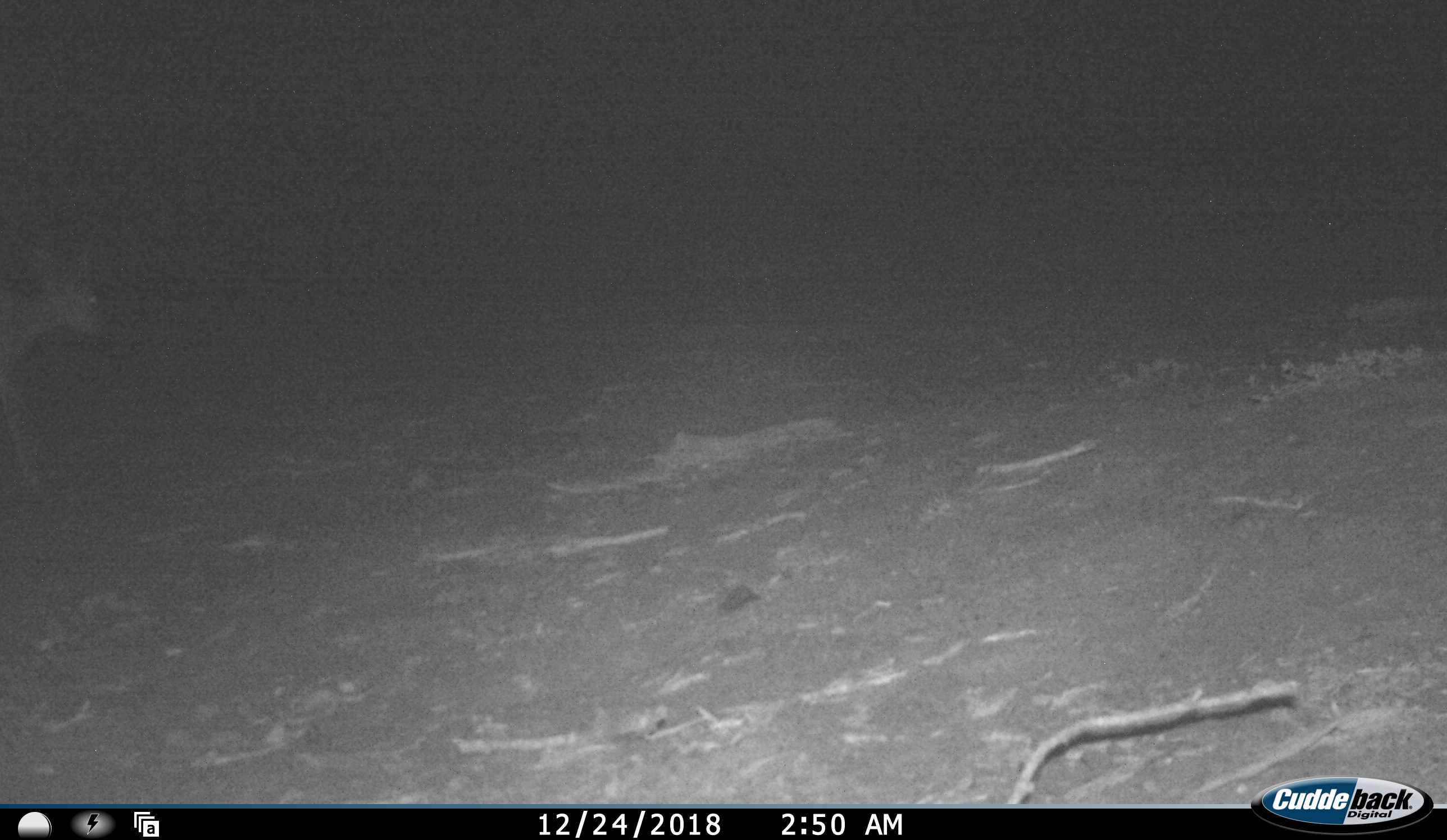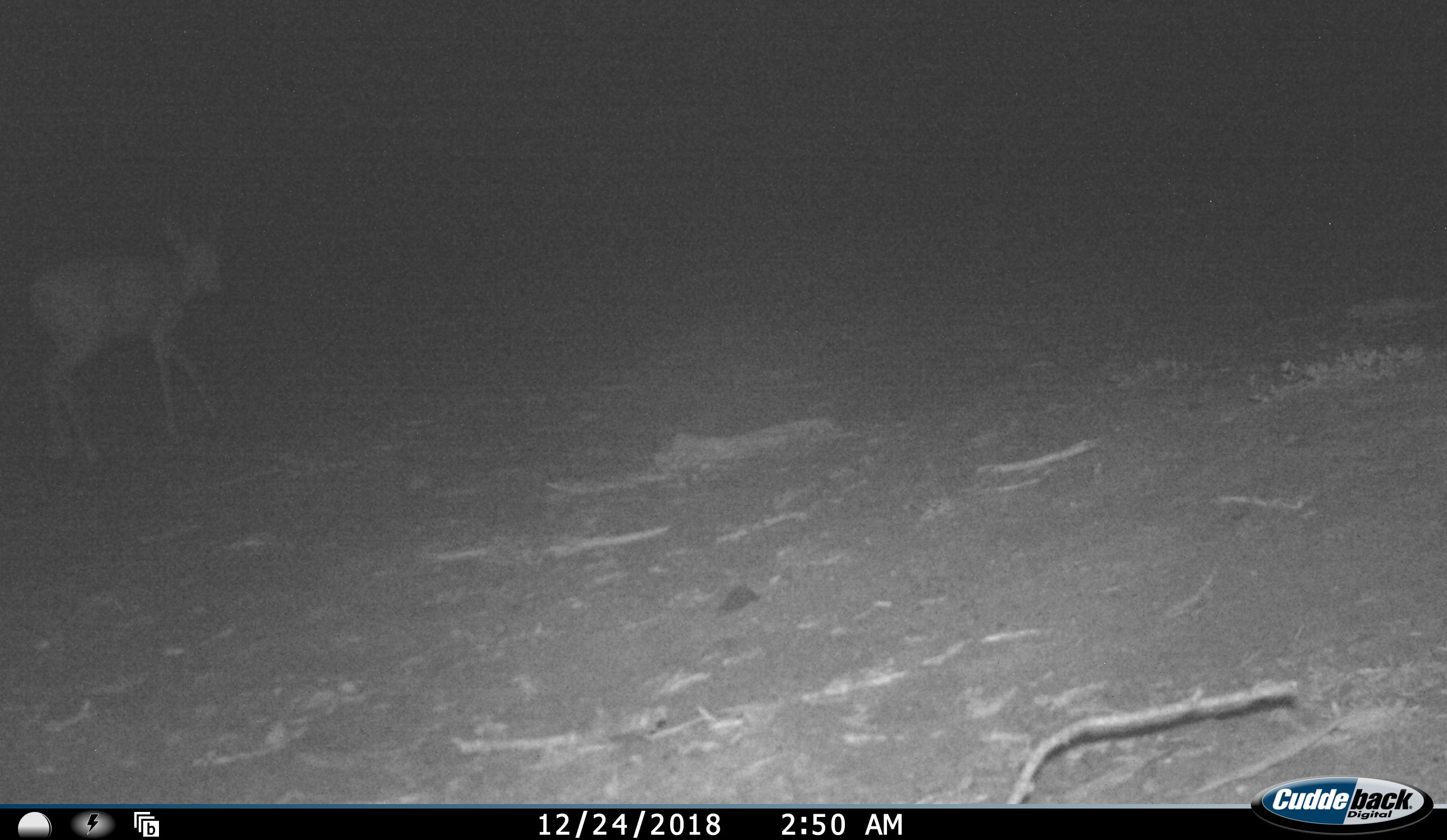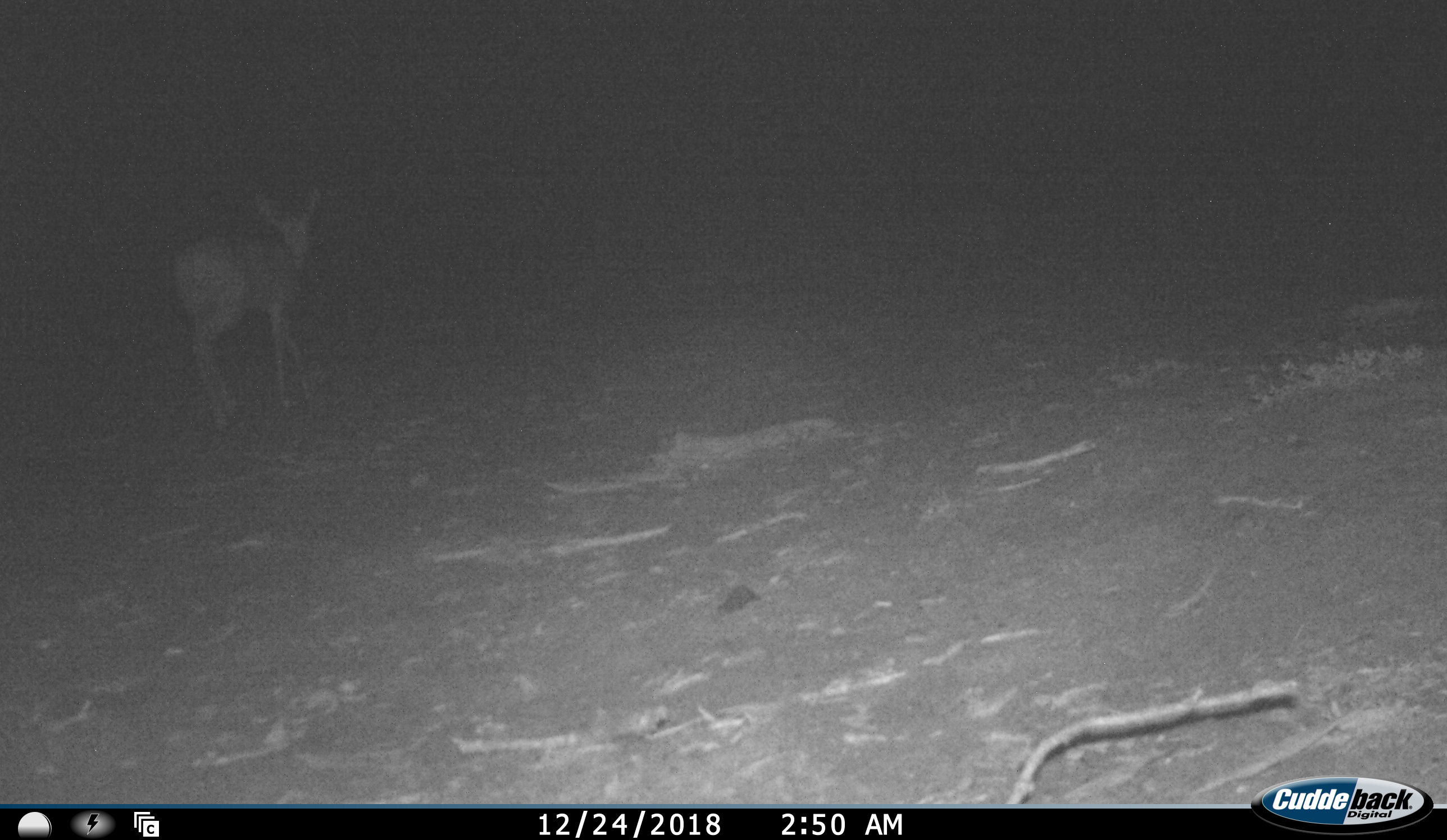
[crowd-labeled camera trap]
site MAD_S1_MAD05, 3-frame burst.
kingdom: Animalia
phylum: Chordata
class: Mammalia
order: Artiodactyla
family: Bovidae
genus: Aepyceros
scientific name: Aepyceros melampus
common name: impala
Impala (Aepyceros melampus), count 1. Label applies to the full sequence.